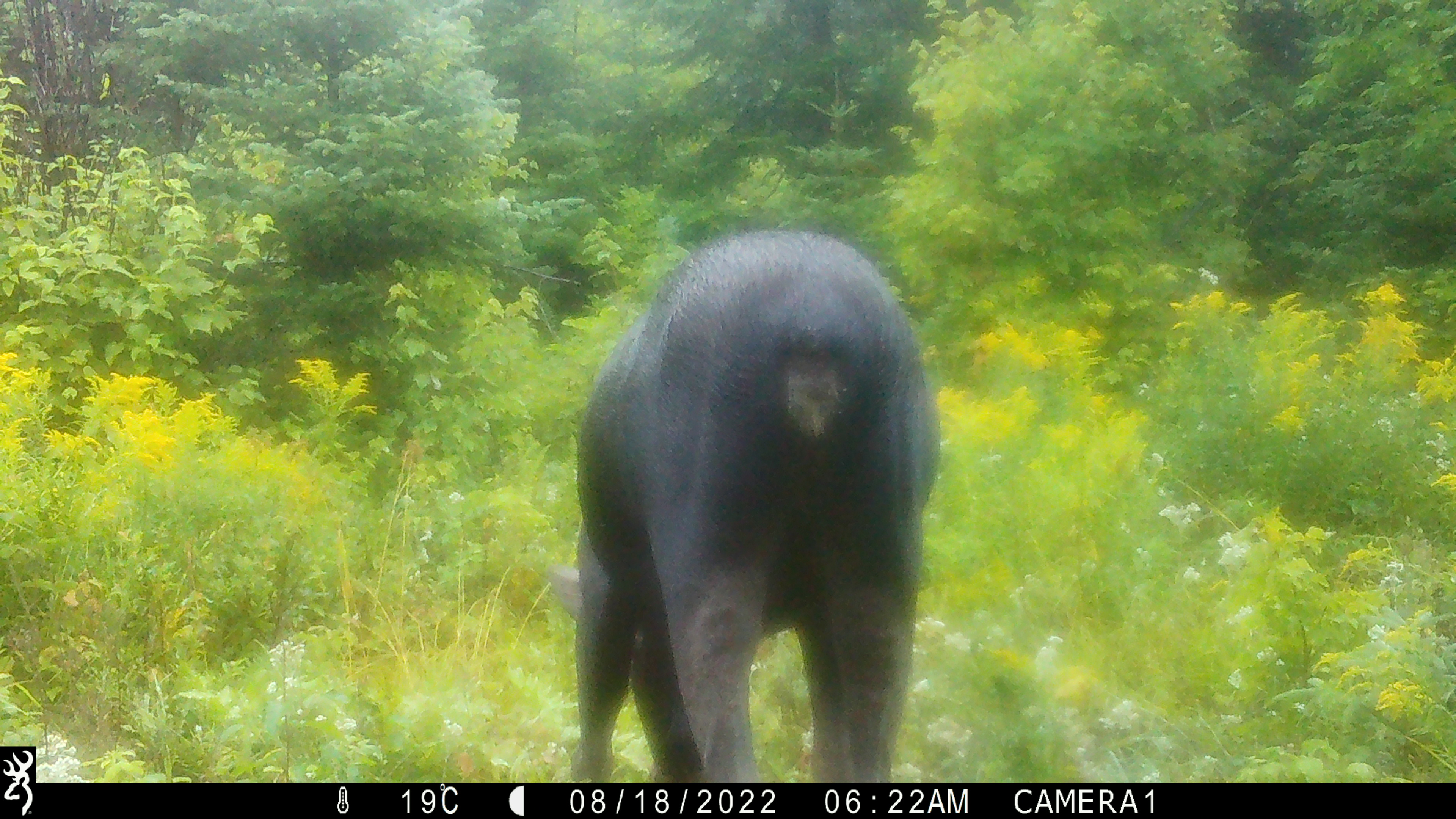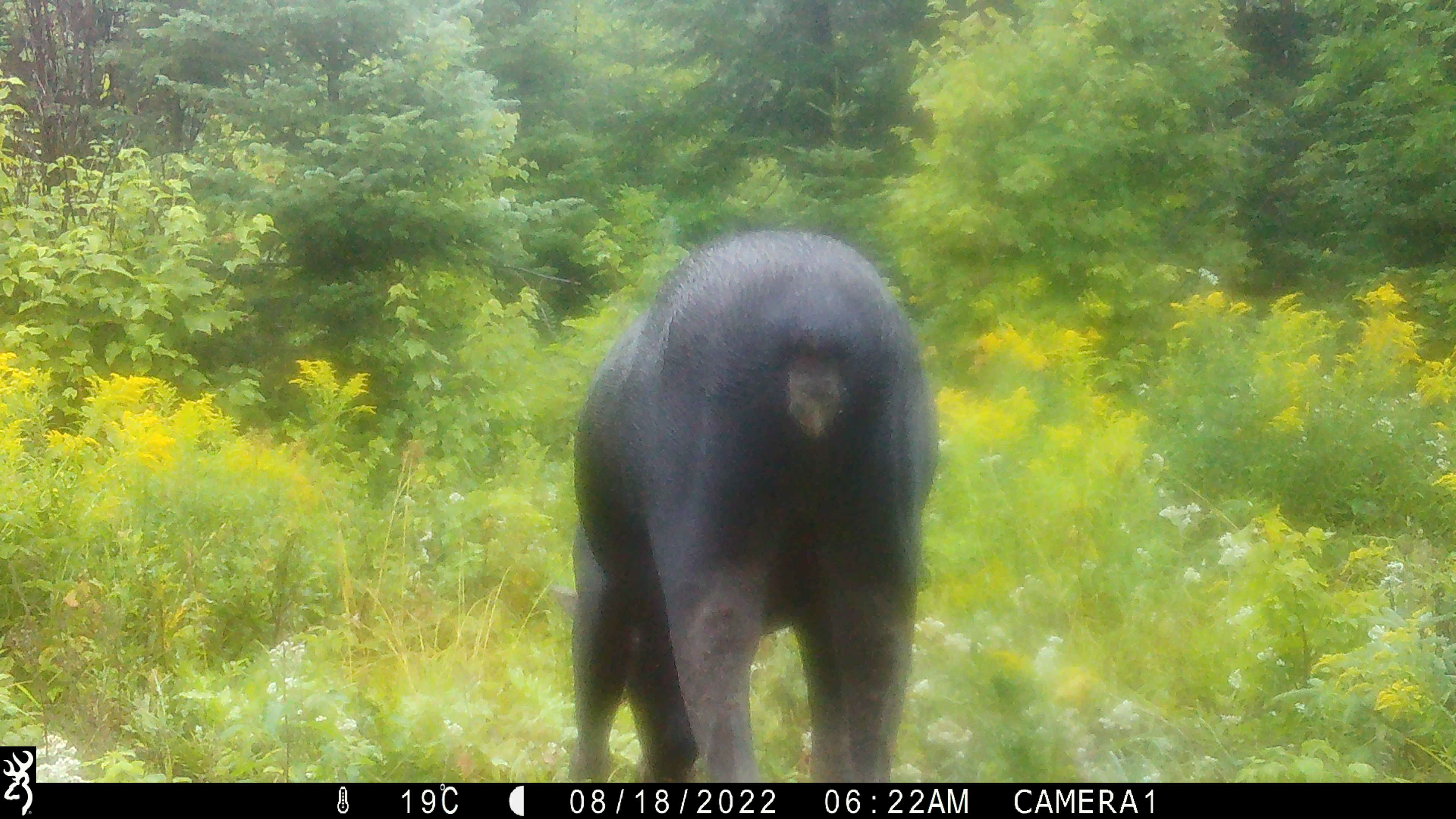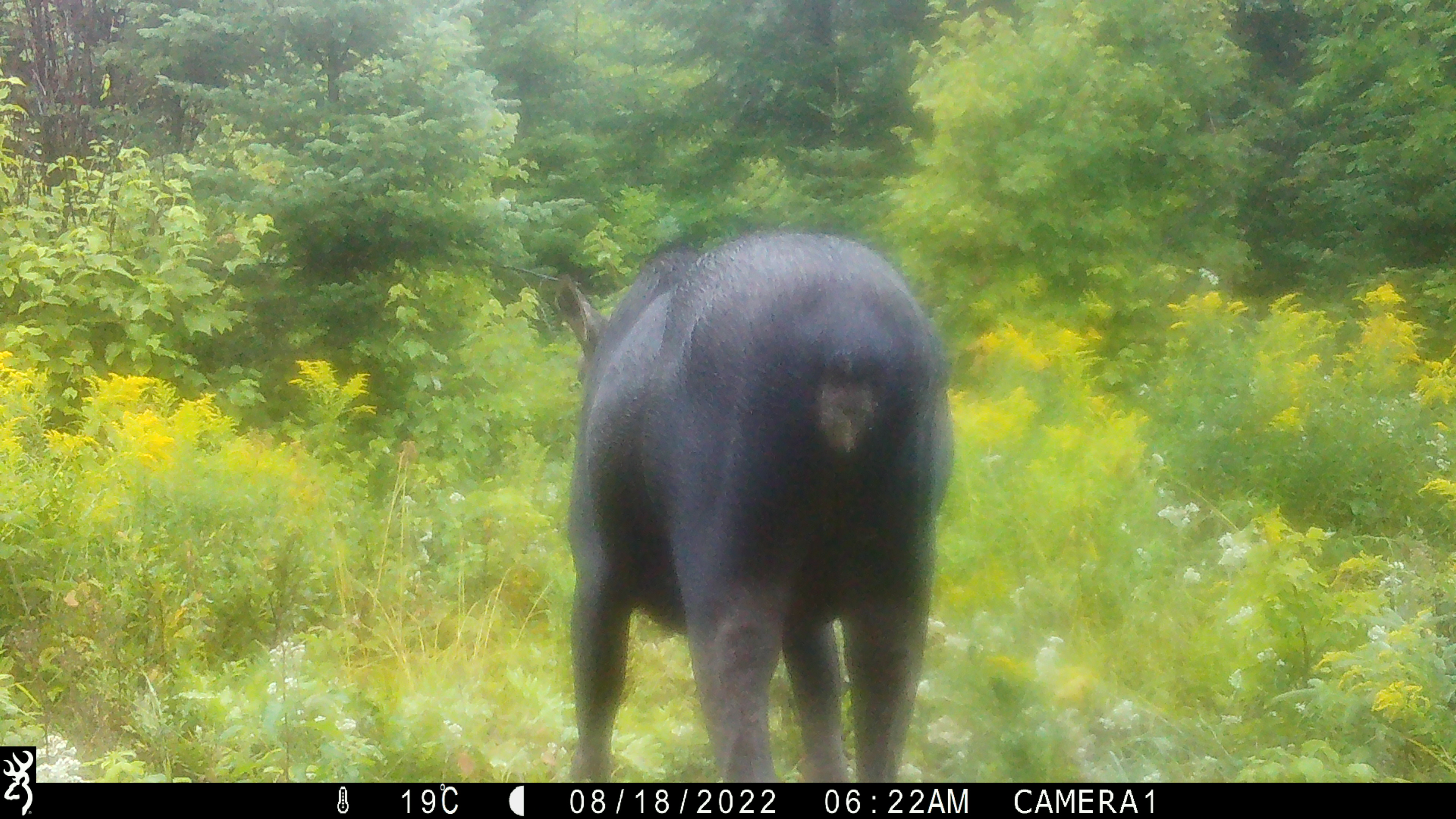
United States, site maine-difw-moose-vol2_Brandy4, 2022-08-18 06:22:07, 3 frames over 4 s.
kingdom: Animalia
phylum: Chordata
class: Mammalia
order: Artiodactyla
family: Cervidae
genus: Alces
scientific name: Alces alces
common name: moose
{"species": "moose (Alces alces)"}